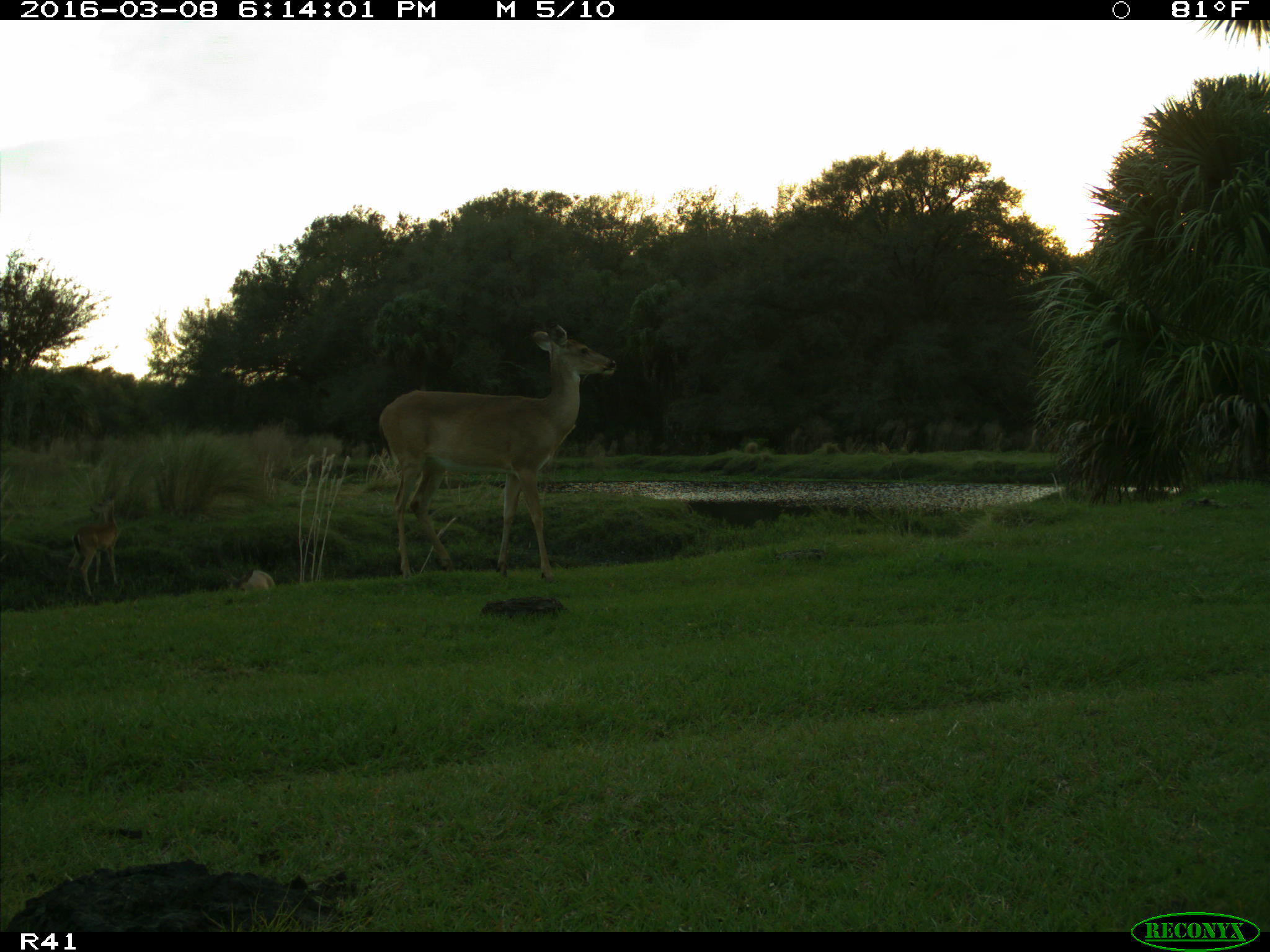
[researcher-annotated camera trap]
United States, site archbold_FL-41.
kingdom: Animalia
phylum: Chordata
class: Mammalia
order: Artiodactyla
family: Cervidae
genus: Odocoileus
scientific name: Odocoileus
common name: deer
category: unidentified deer